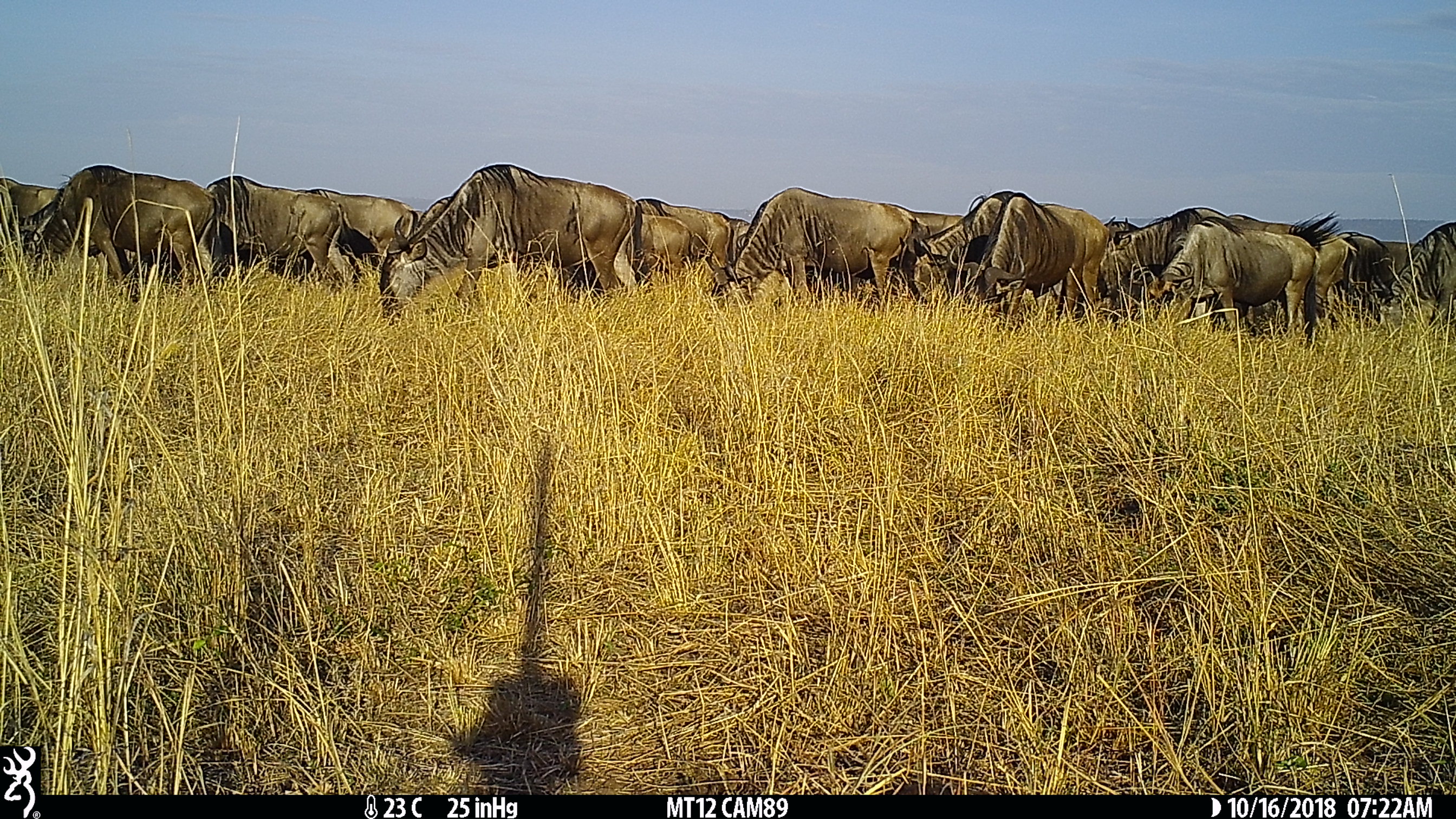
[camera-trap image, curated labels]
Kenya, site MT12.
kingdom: Animalia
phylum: Chordata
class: Mammalia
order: Artiodactyla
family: Bovidae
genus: Connochaetes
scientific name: Connochaetes taurinus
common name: blue wildebeest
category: wildebeest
Wildebeest (blue wildebeest) (Connochaetes taurinus).